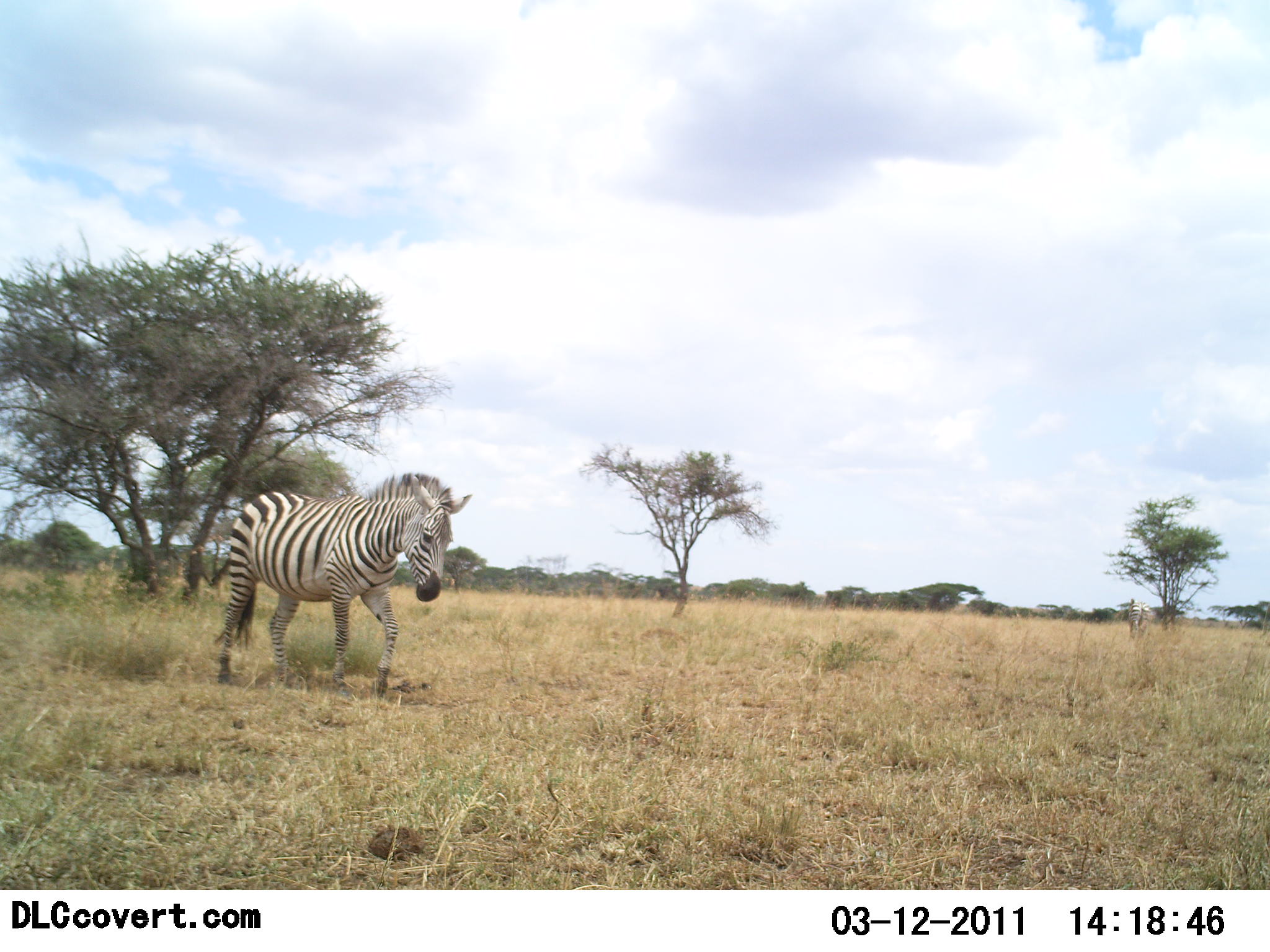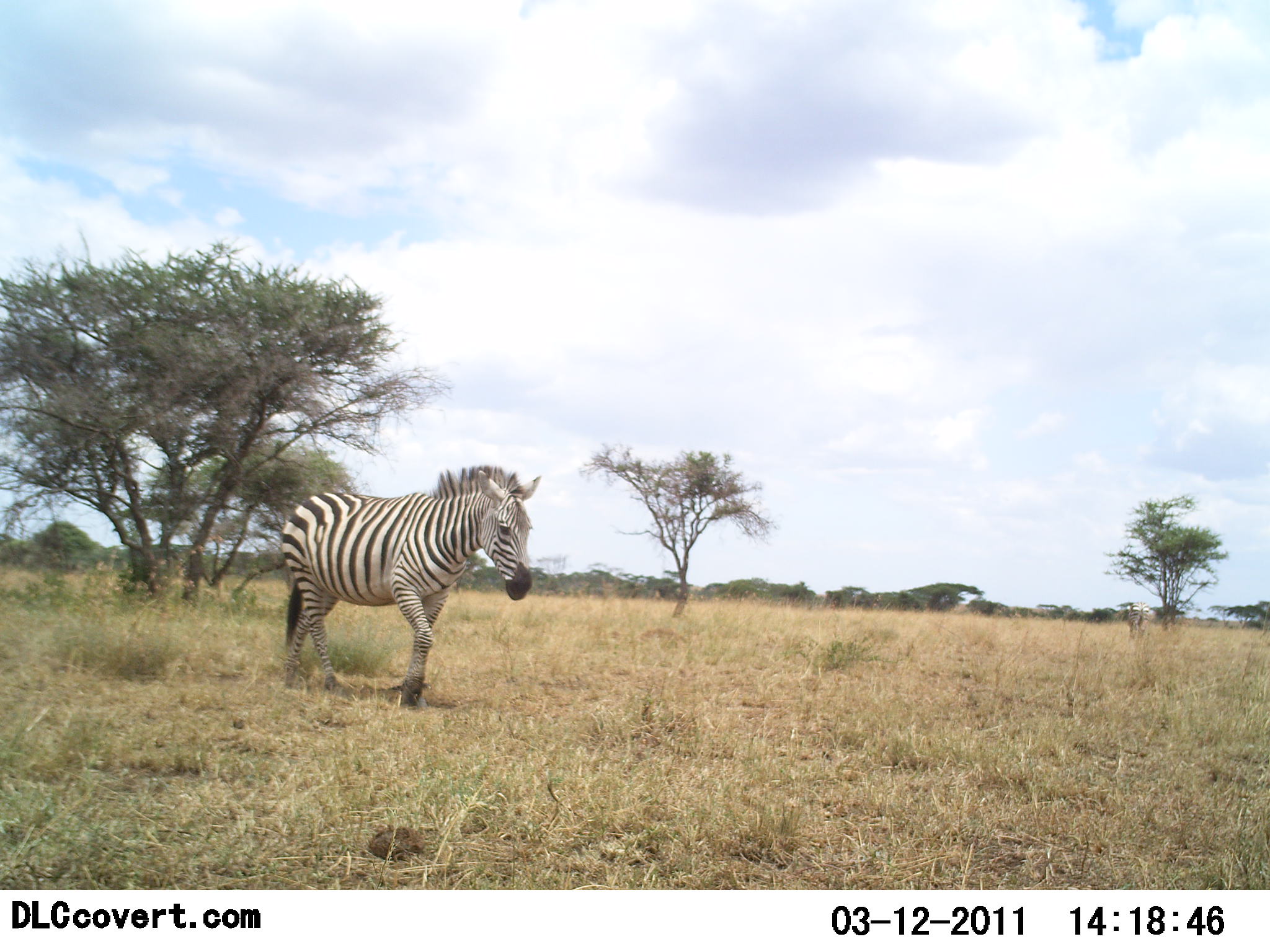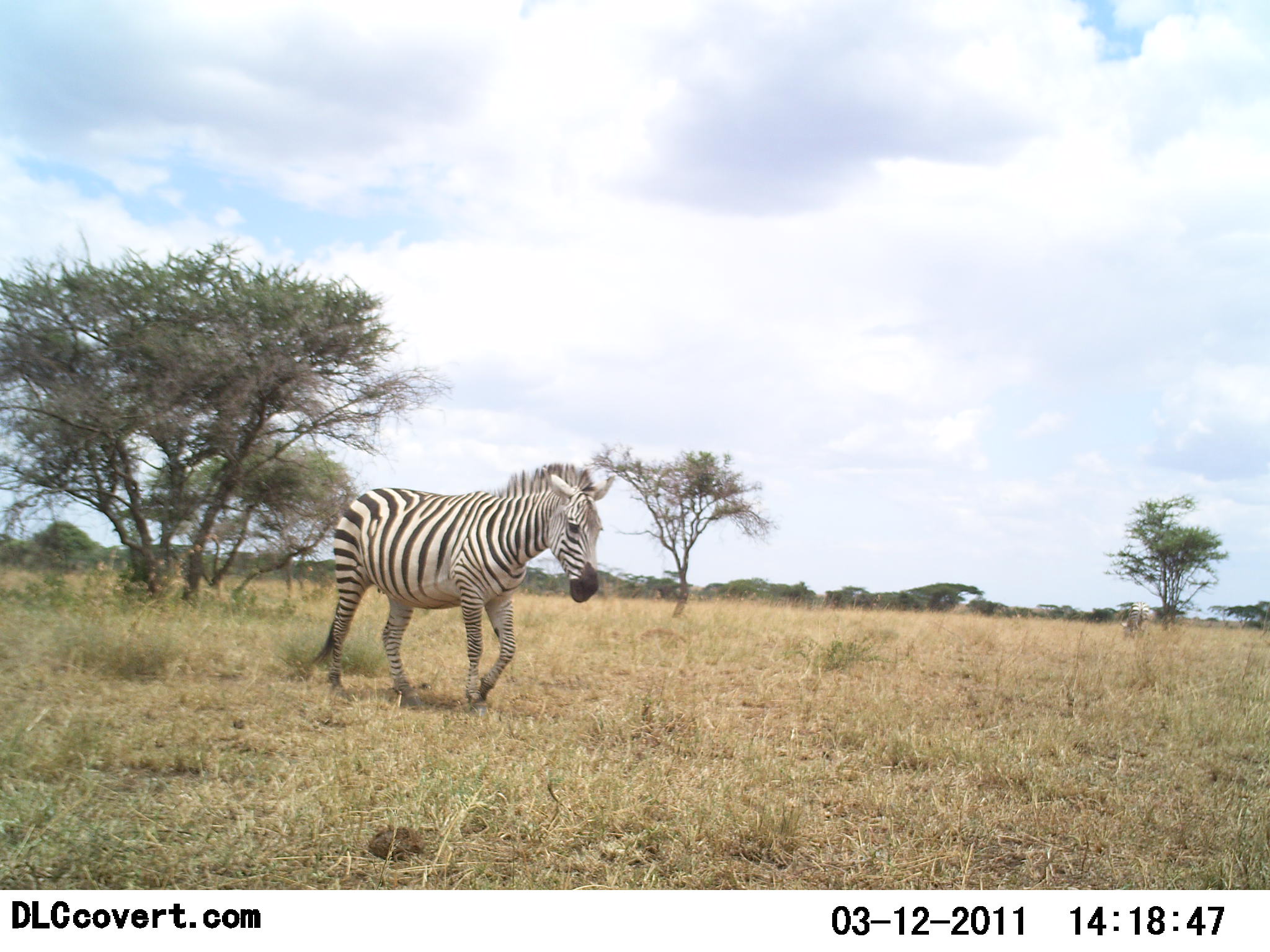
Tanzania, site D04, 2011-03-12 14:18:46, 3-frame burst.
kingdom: Animalia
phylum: Chordata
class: Mammalia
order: Perissodactyla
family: Equidae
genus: Equus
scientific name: Equus quagga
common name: plains zebra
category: zebra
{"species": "zebra (plains zebra) (Equus quagga)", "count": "1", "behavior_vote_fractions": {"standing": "0%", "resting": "0%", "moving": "100%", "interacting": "0%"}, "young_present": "0%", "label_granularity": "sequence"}